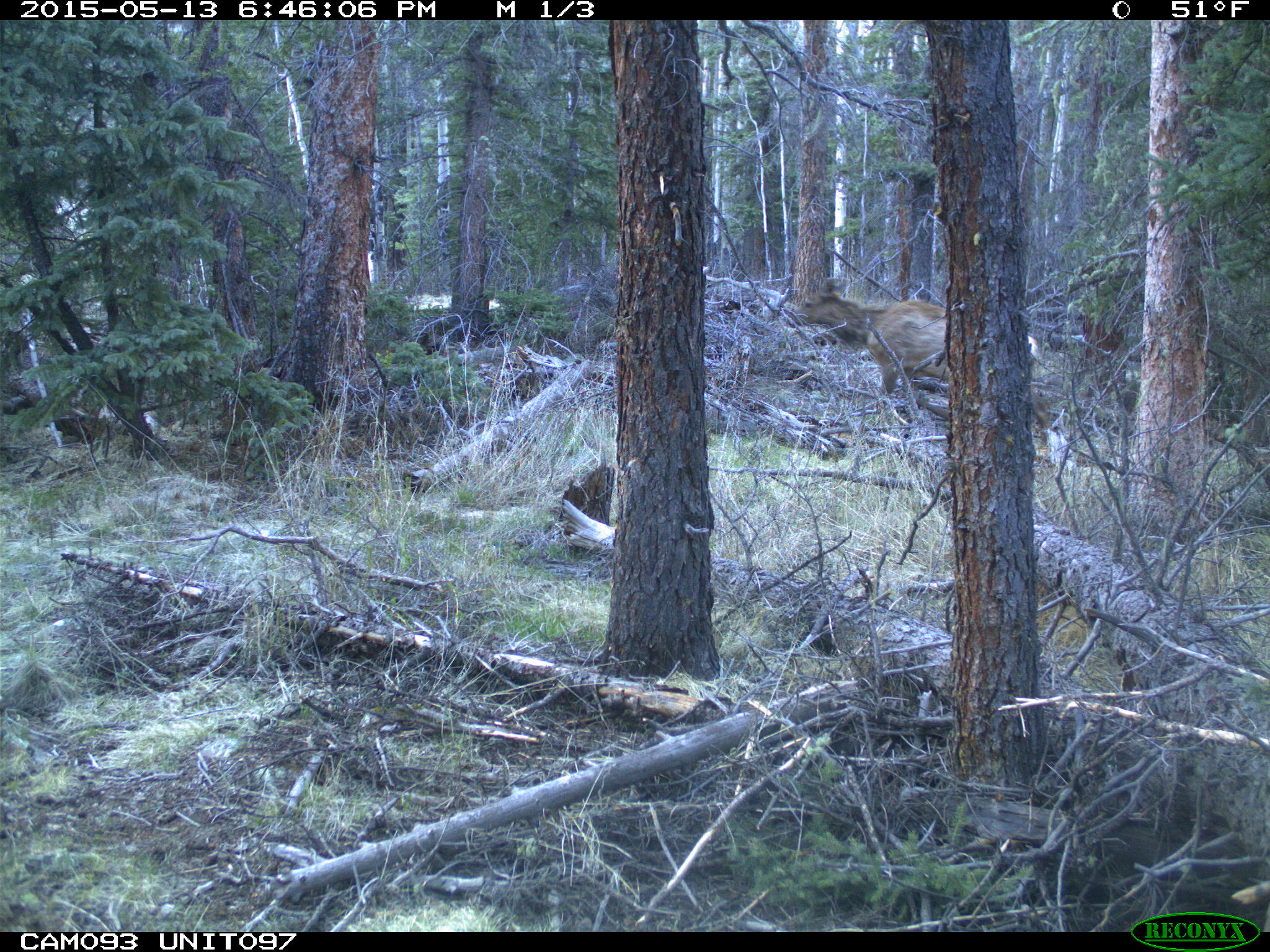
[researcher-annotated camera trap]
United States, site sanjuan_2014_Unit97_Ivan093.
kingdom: Animalia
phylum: Chordata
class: Mammalia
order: Artiodactyla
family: Cervidae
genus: Cervus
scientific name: Cervus elaphus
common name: red deer